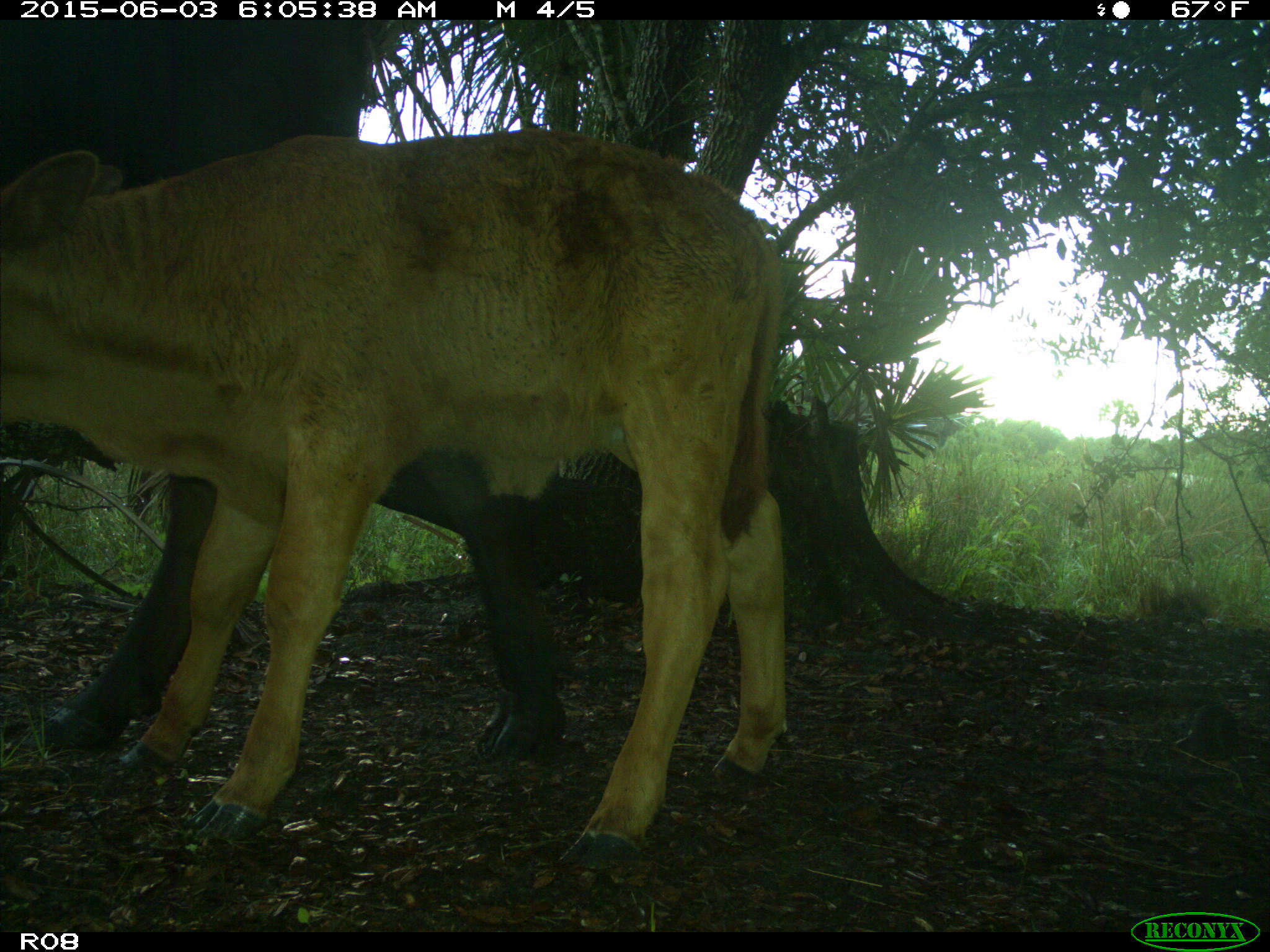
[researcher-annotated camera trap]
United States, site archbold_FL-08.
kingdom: Animalia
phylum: Chordata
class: Mammalia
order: Artiodactyla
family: Bovidae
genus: Bos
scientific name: Bos taurus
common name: domestic cow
Bos taurus (domestic cow).